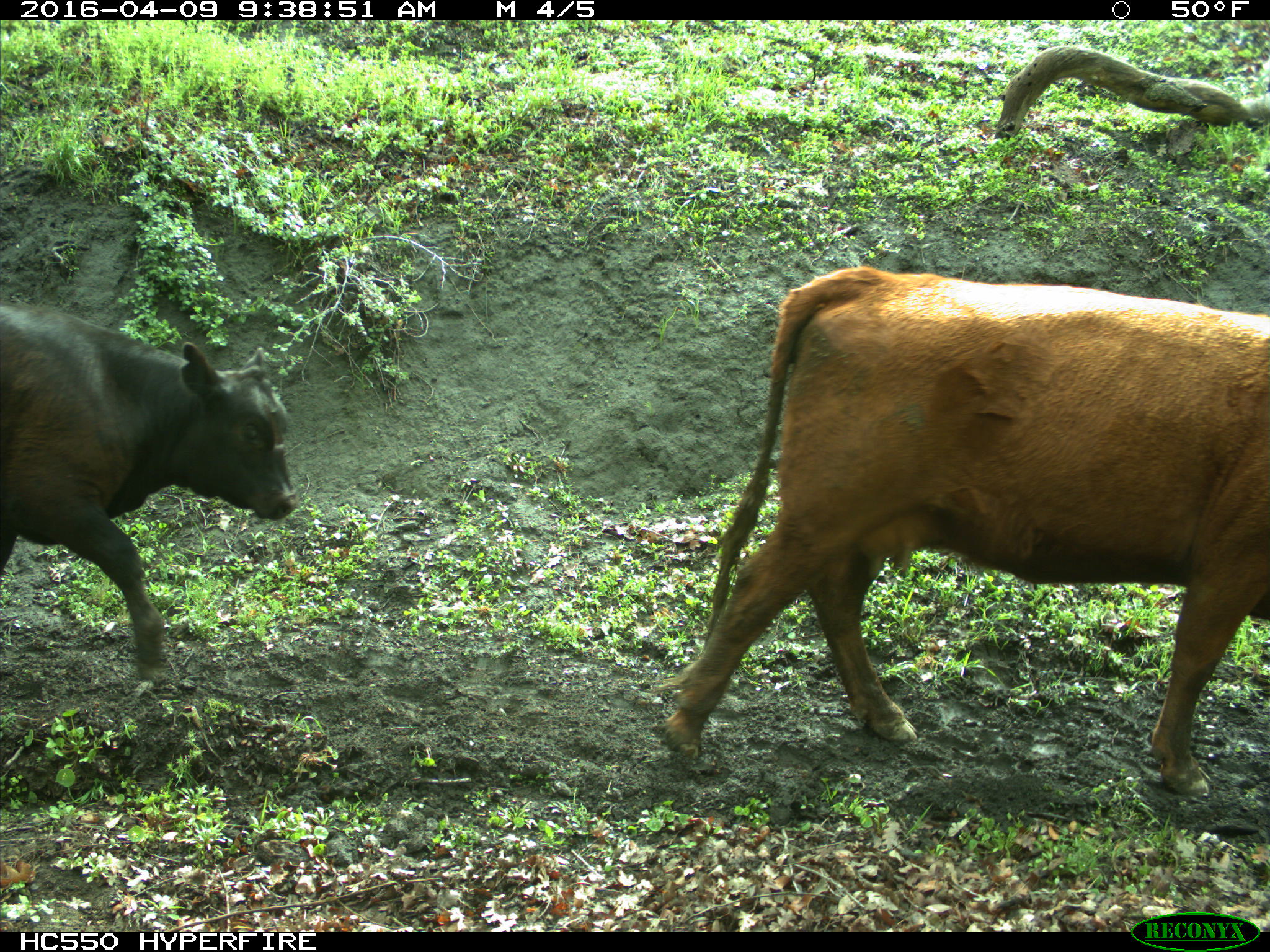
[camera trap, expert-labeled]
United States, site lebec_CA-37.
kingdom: Animalia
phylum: Chordata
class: Mammalia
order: Artiodactyla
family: Bovidae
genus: Bos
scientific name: Bos taurus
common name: domestic cow